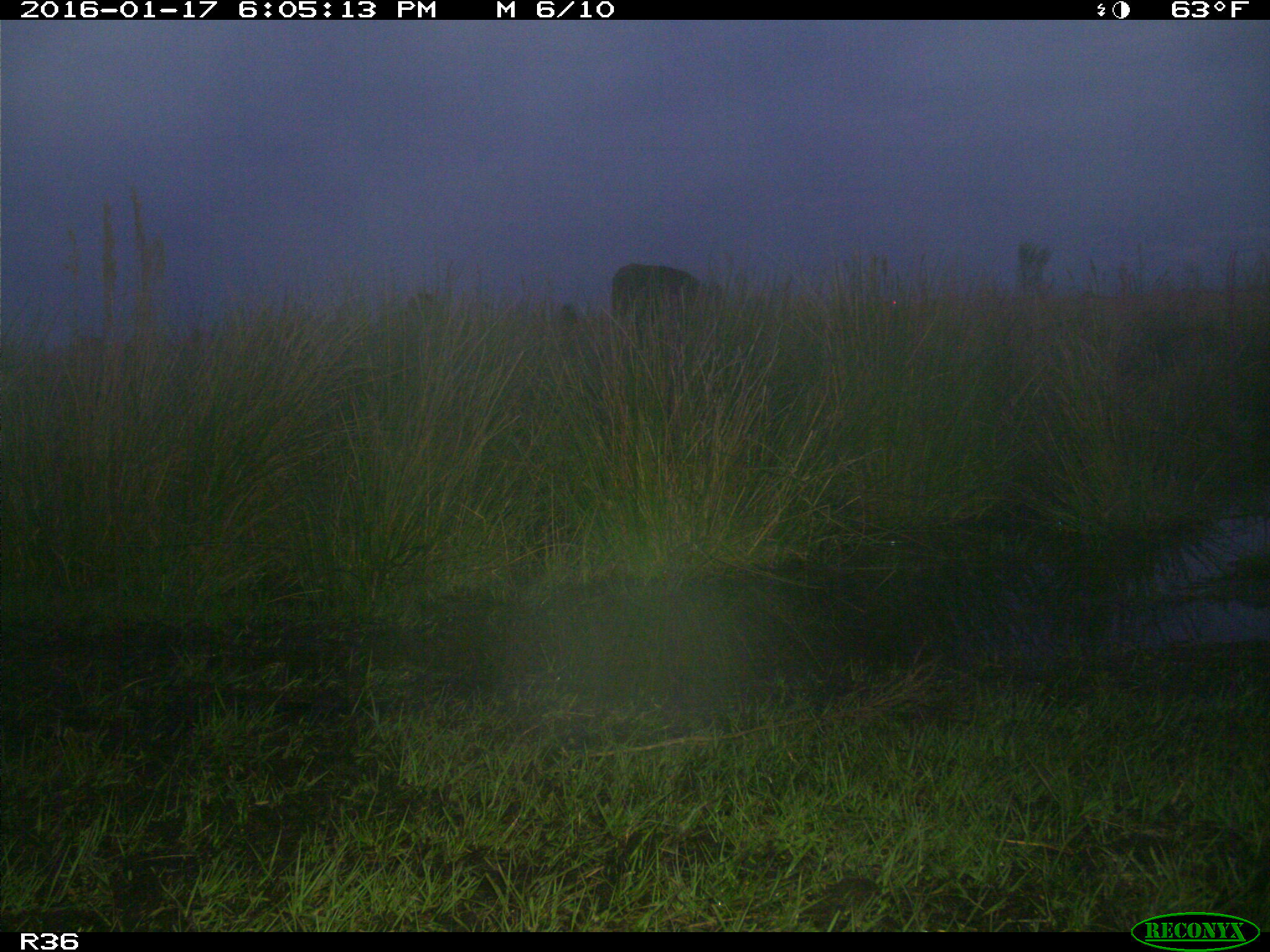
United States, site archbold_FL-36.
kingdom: Animalia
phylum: Chordata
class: Mammalia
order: Artiodactyla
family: Bovidae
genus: Bos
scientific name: Bos taurus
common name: domestic cow